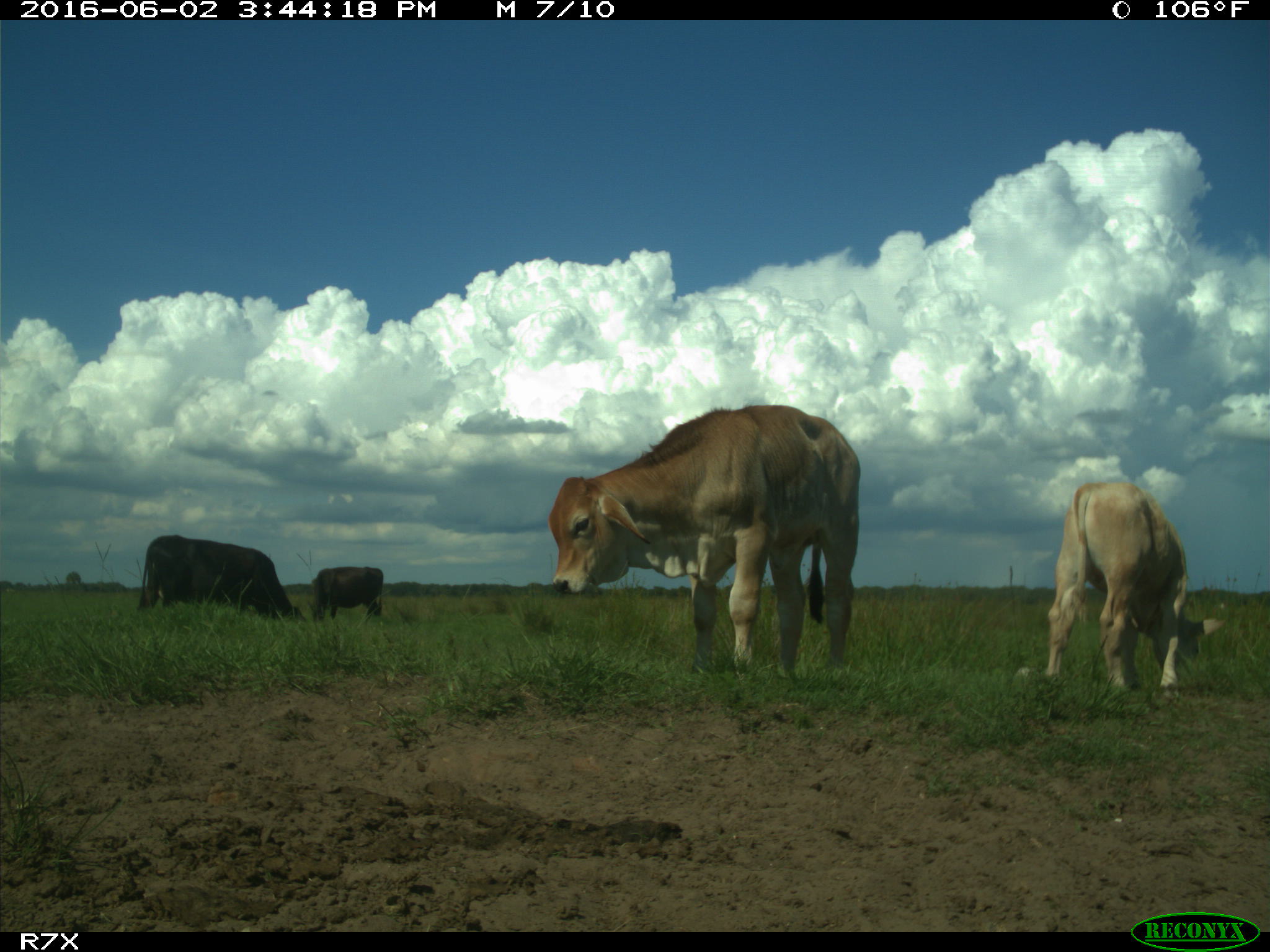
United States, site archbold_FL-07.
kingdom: Animalia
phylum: Chordata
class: Mammalia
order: Artiodactyla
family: Bovidae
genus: Bos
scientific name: Bos taurus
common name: domestic cow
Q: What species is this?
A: Bos taurus (domestic cow).